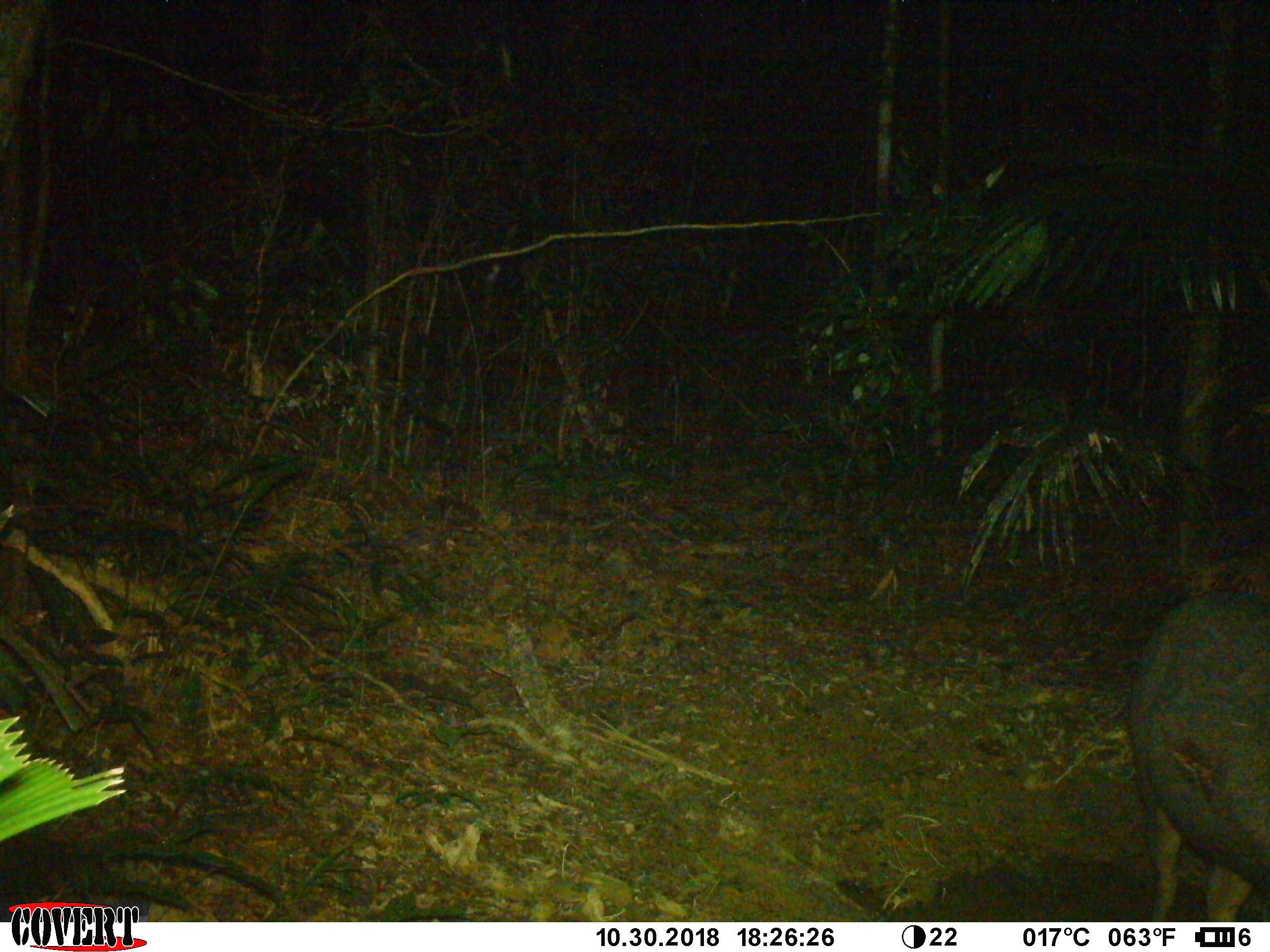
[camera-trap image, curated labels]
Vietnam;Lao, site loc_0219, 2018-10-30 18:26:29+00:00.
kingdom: Animalia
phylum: Chordata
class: Mammalia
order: Artiodactyla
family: Cervidae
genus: Rusa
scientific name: Rusa unicolor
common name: sambar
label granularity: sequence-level